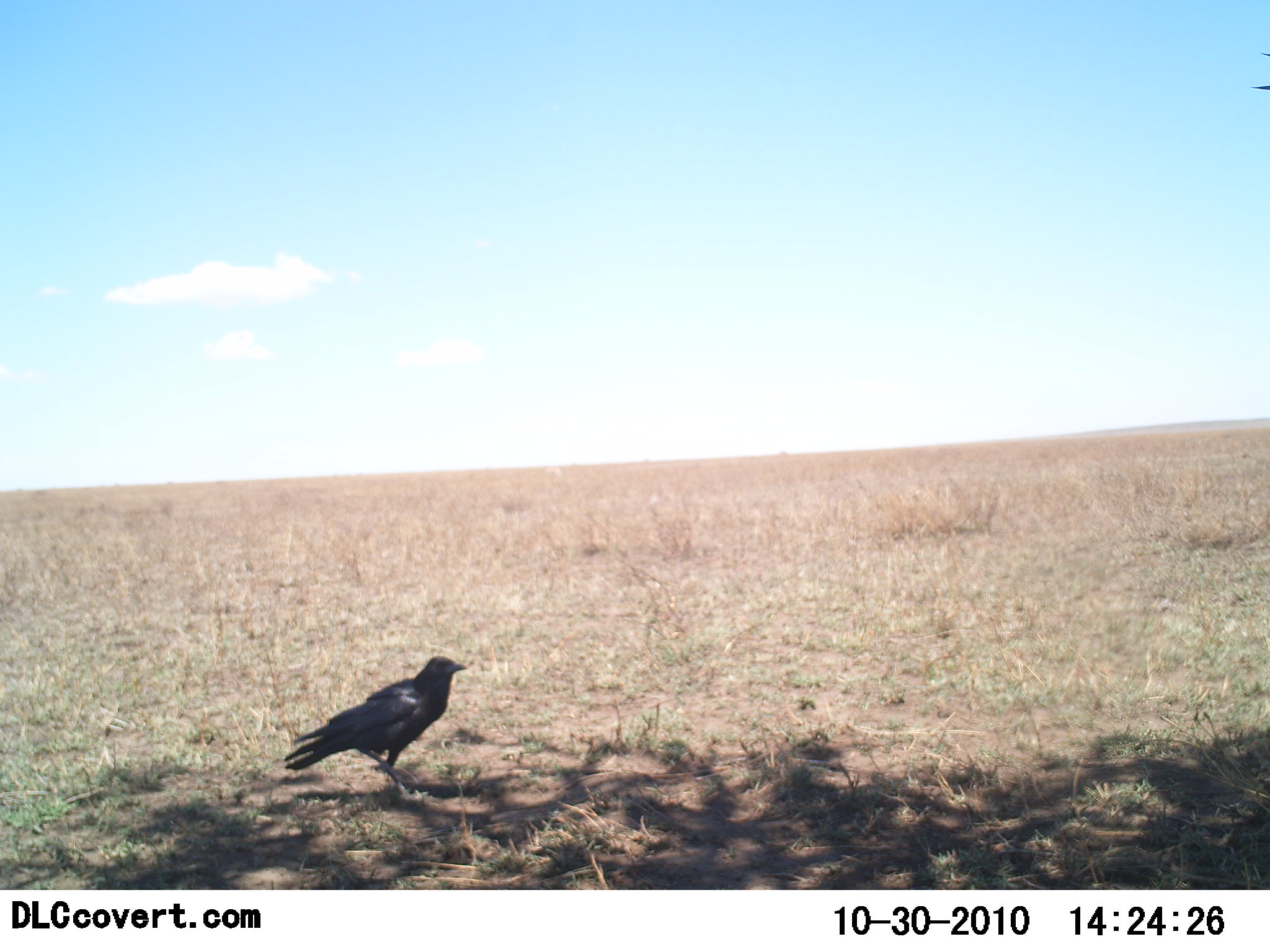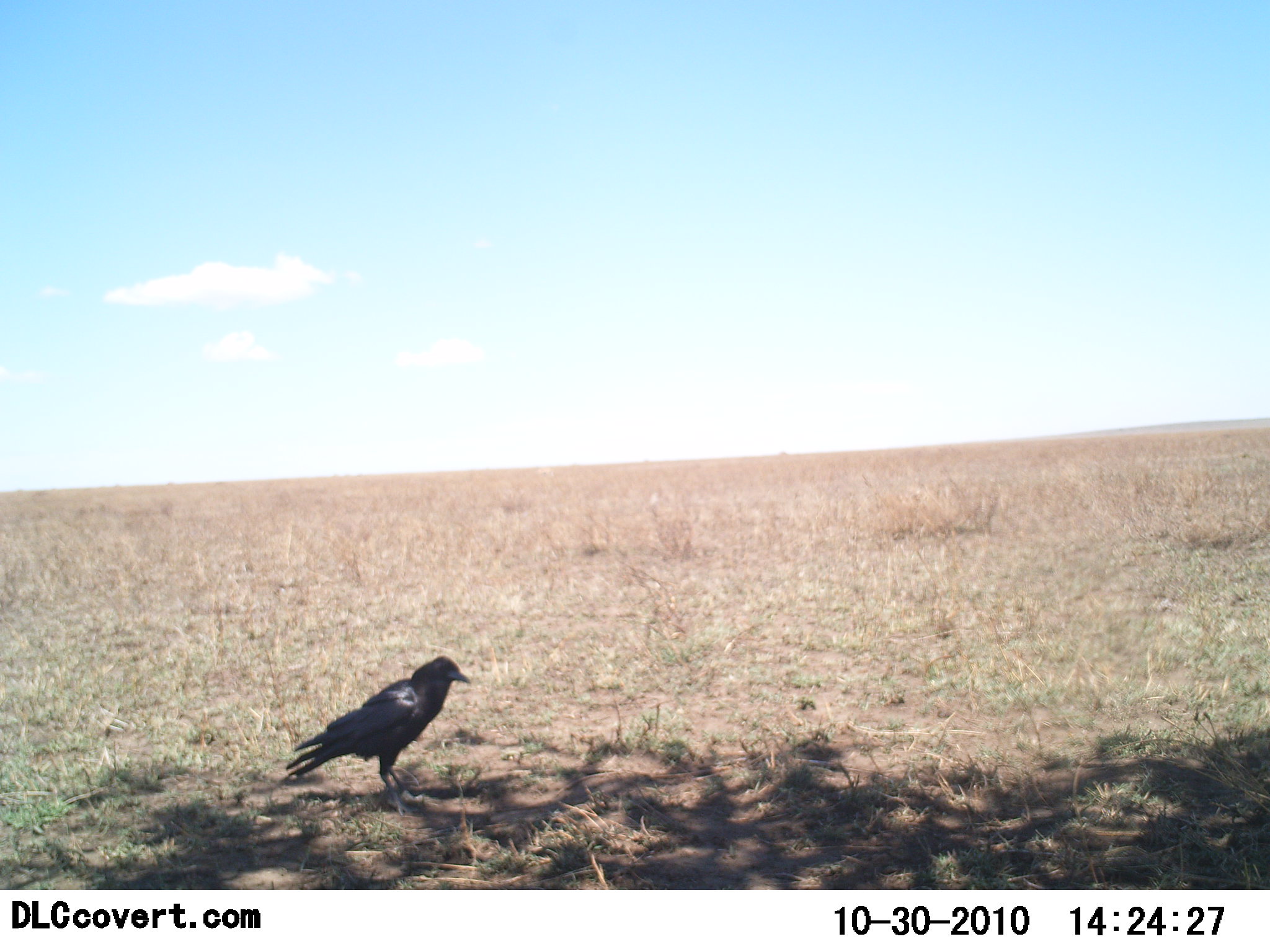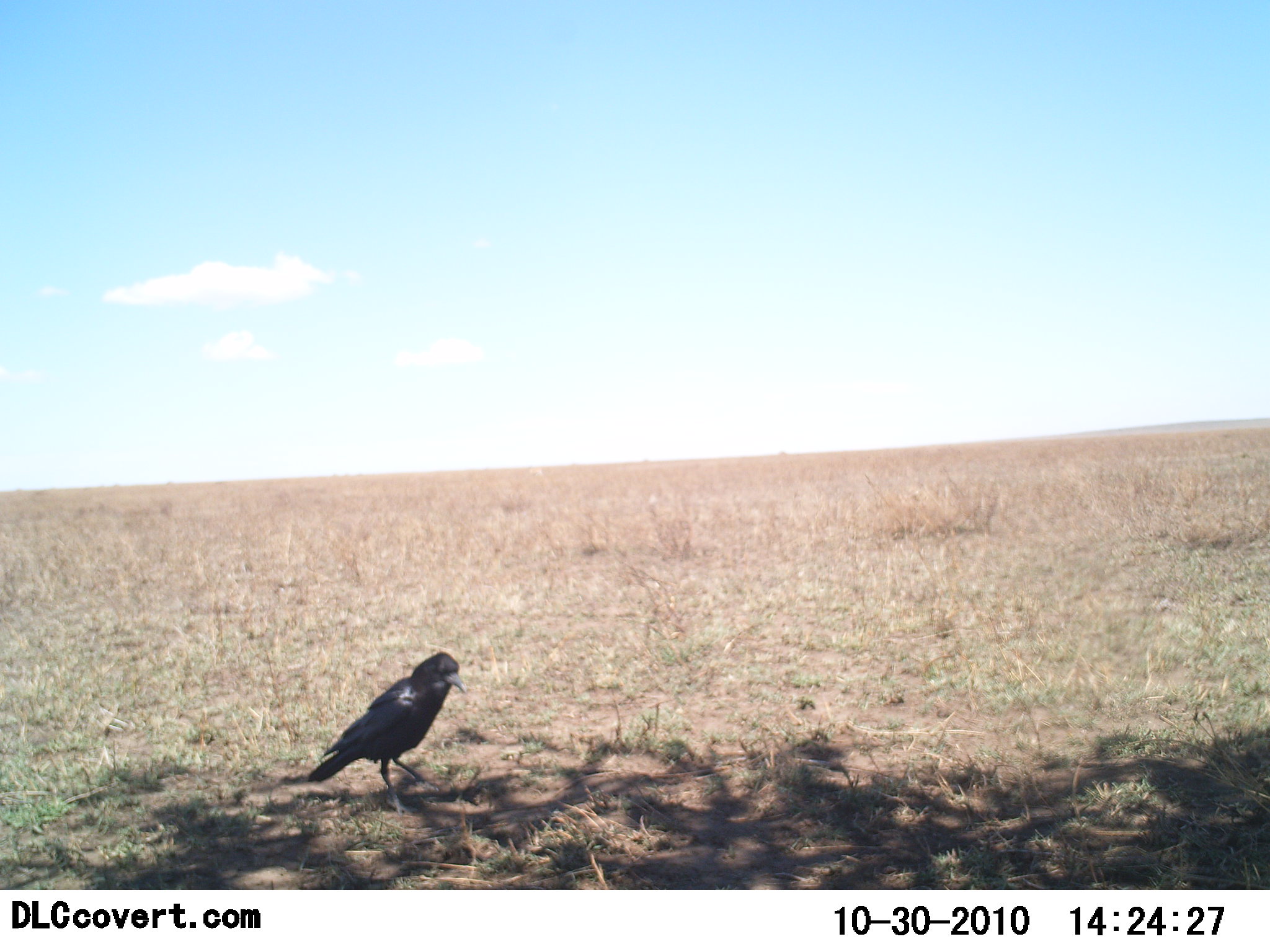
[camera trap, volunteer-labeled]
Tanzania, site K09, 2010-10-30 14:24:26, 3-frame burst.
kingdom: Animalia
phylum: Chordata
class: Aves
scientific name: Aves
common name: bird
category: otherbird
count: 1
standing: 92%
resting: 0%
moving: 8%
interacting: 0%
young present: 0%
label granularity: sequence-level